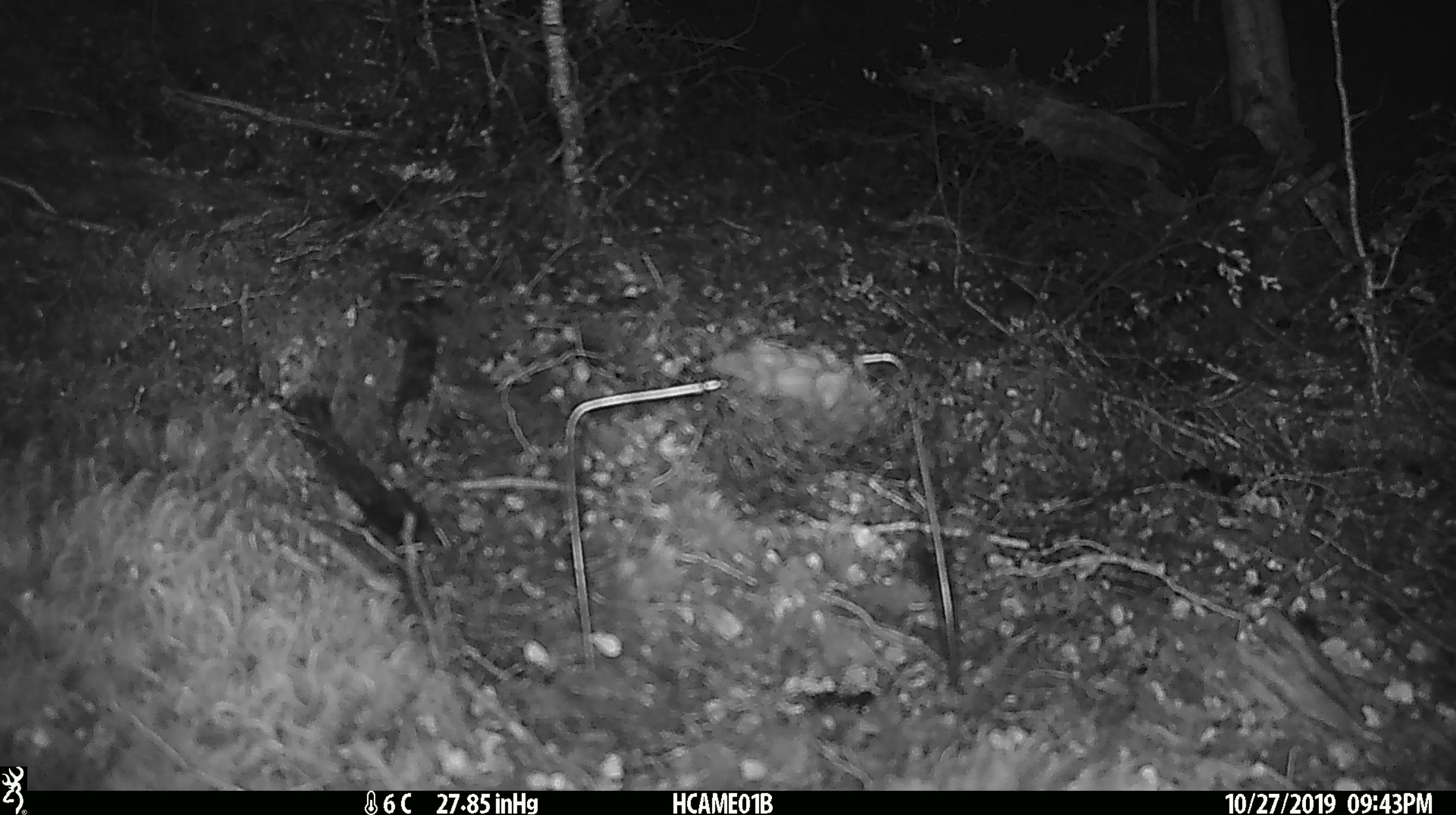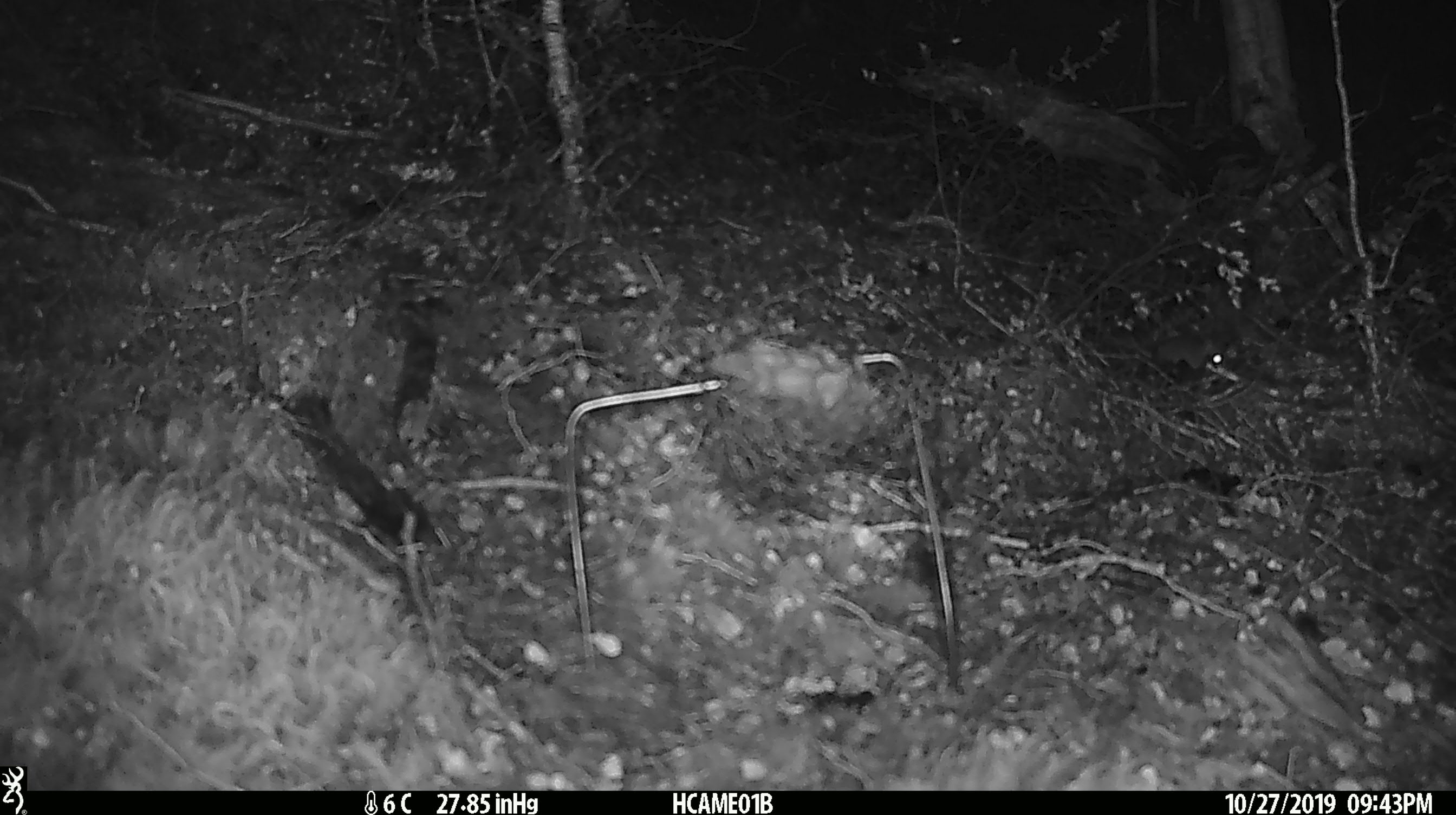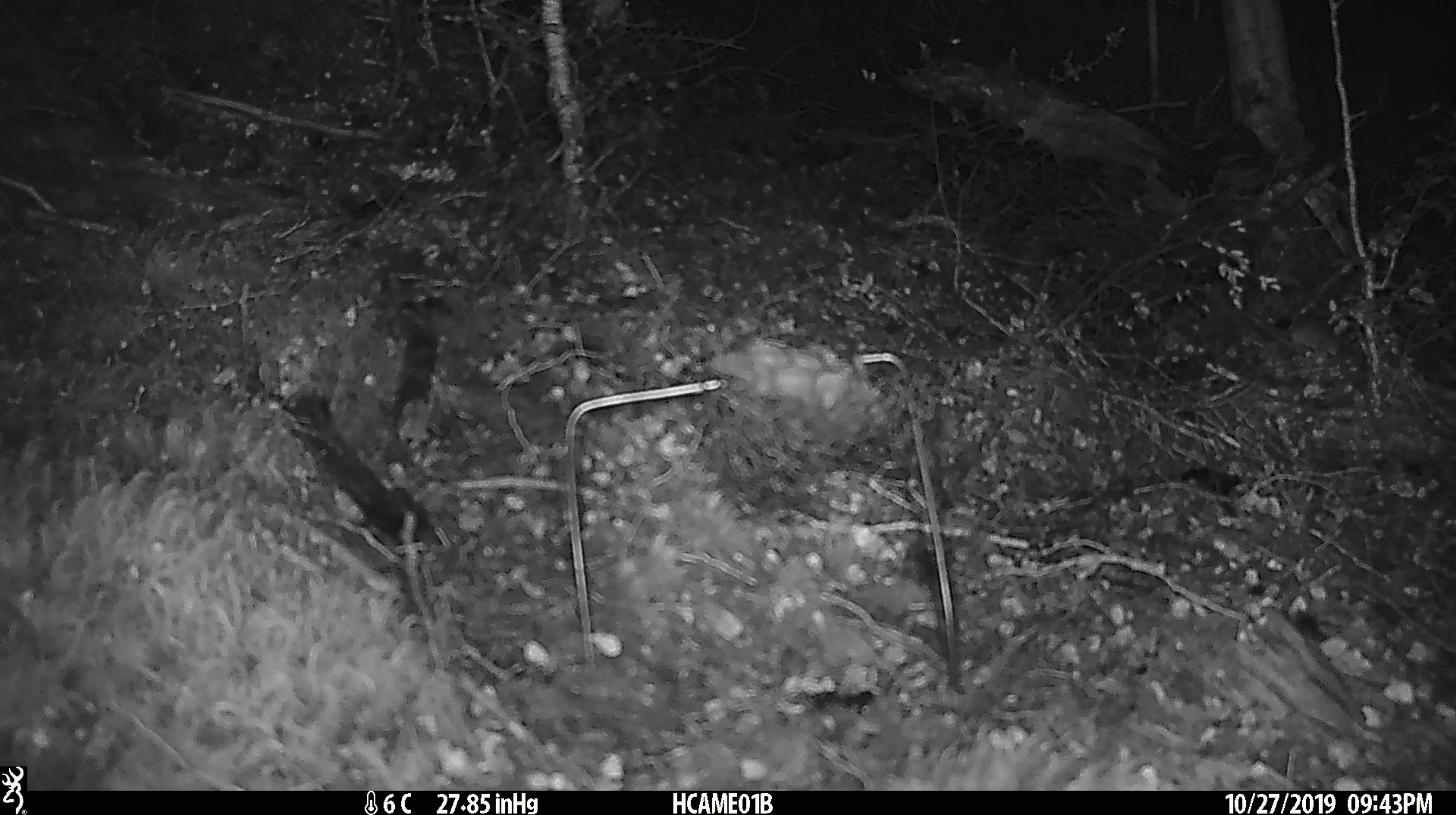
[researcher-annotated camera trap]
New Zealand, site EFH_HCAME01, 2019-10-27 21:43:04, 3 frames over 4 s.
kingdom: Animalia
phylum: Chordata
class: Mammalia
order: Rodentia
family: Muridae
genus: Mus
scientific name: Mus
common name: mouse